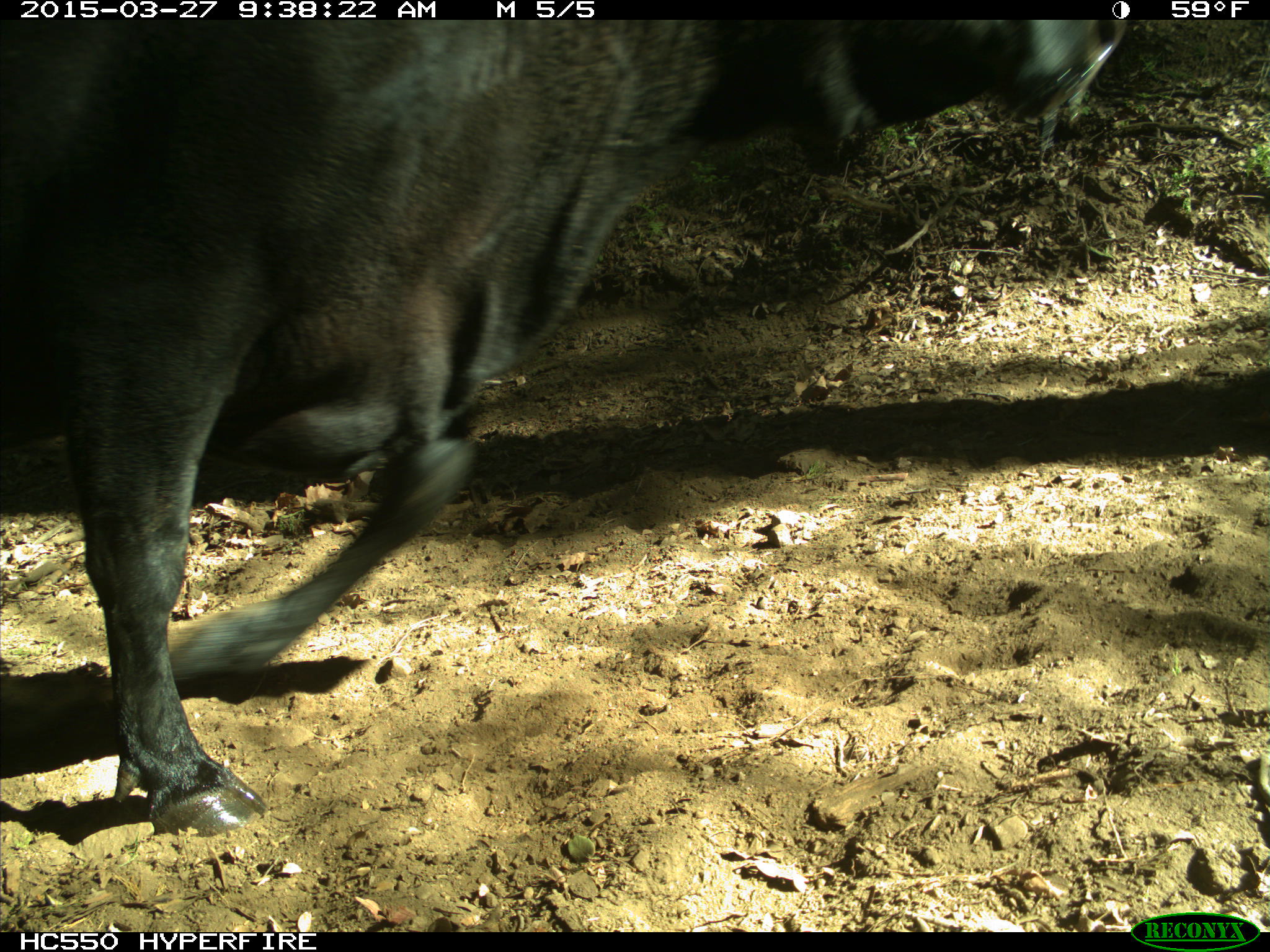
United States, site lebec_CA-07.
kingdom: Animalia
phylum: Chordata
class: Mammalia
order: Artiodactyla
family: Bovidae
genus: Bos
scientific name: Bos taurus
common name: domestic cow